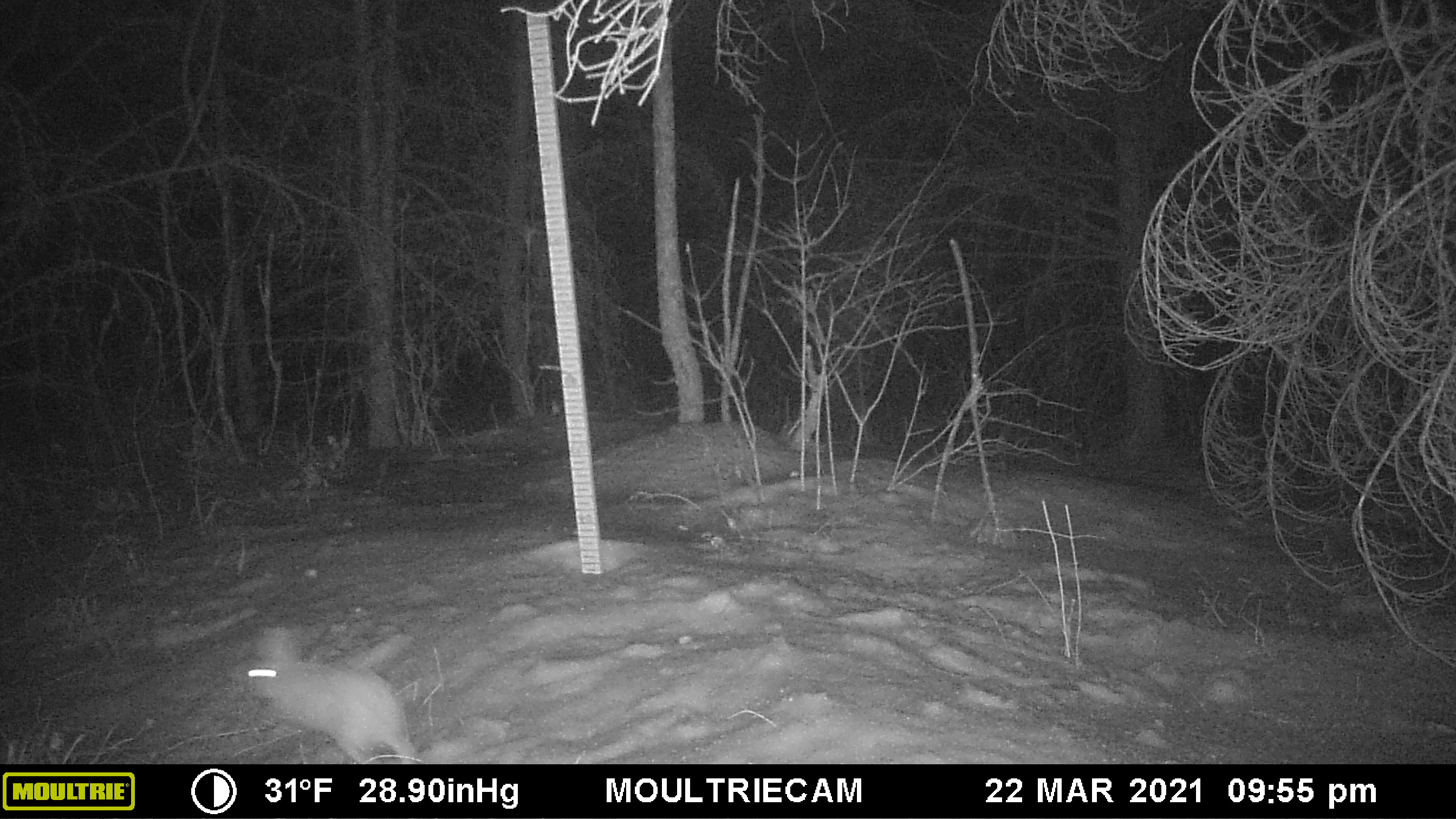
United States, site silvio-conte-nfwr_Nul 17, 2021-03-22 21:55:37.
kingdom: Animalia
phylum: Chordata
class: Mammalia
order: Lagomorpha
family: Leporidae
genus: Lepus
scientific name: Lepus americanus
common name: snowshoe hare